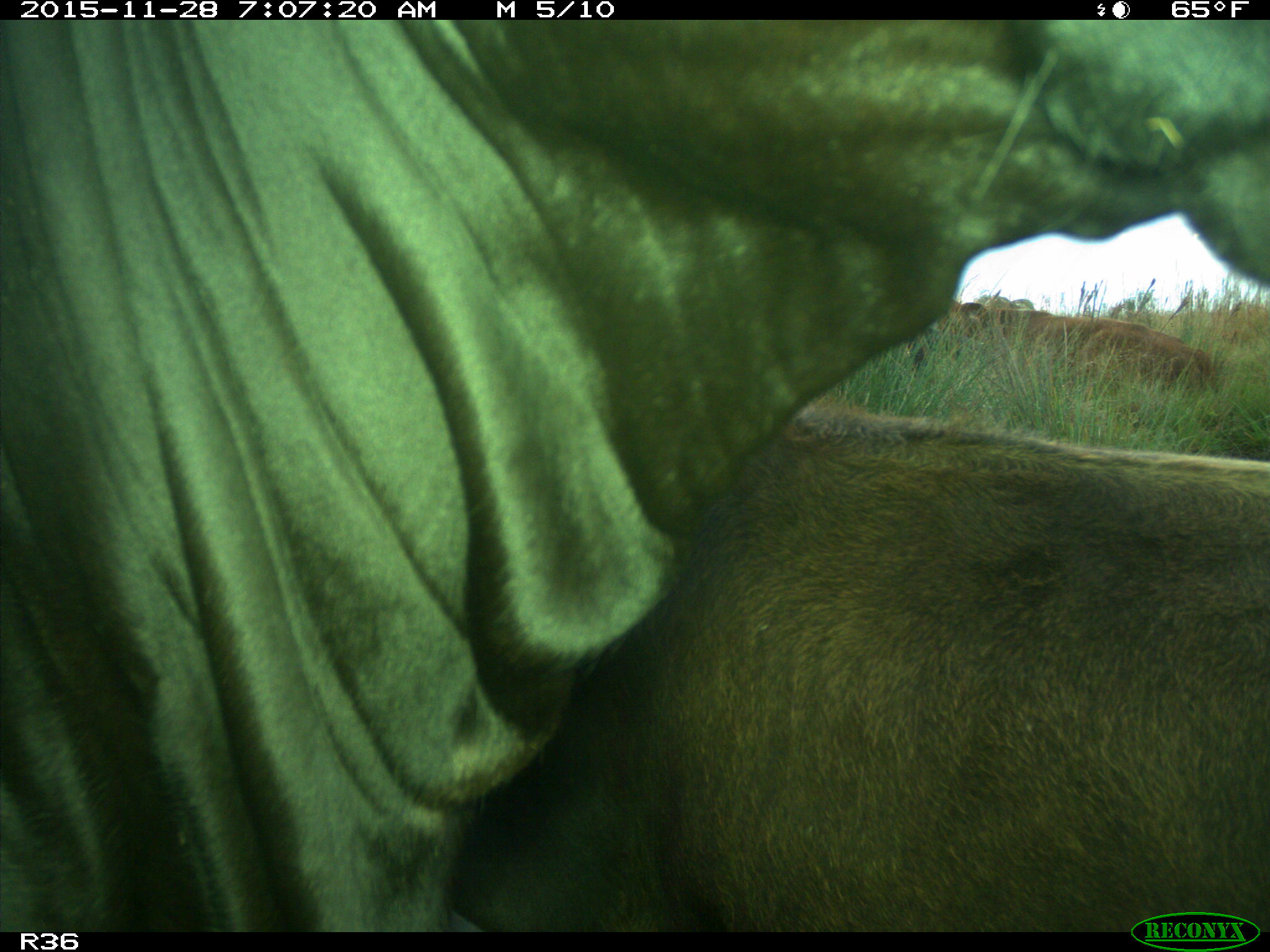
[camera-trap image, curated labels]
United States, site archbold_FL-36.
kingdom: Animalia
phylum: Chordata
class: Mammalia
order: Artiodactyla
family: Bovidae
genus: Bos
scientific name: Bos taurus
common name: domestic cow